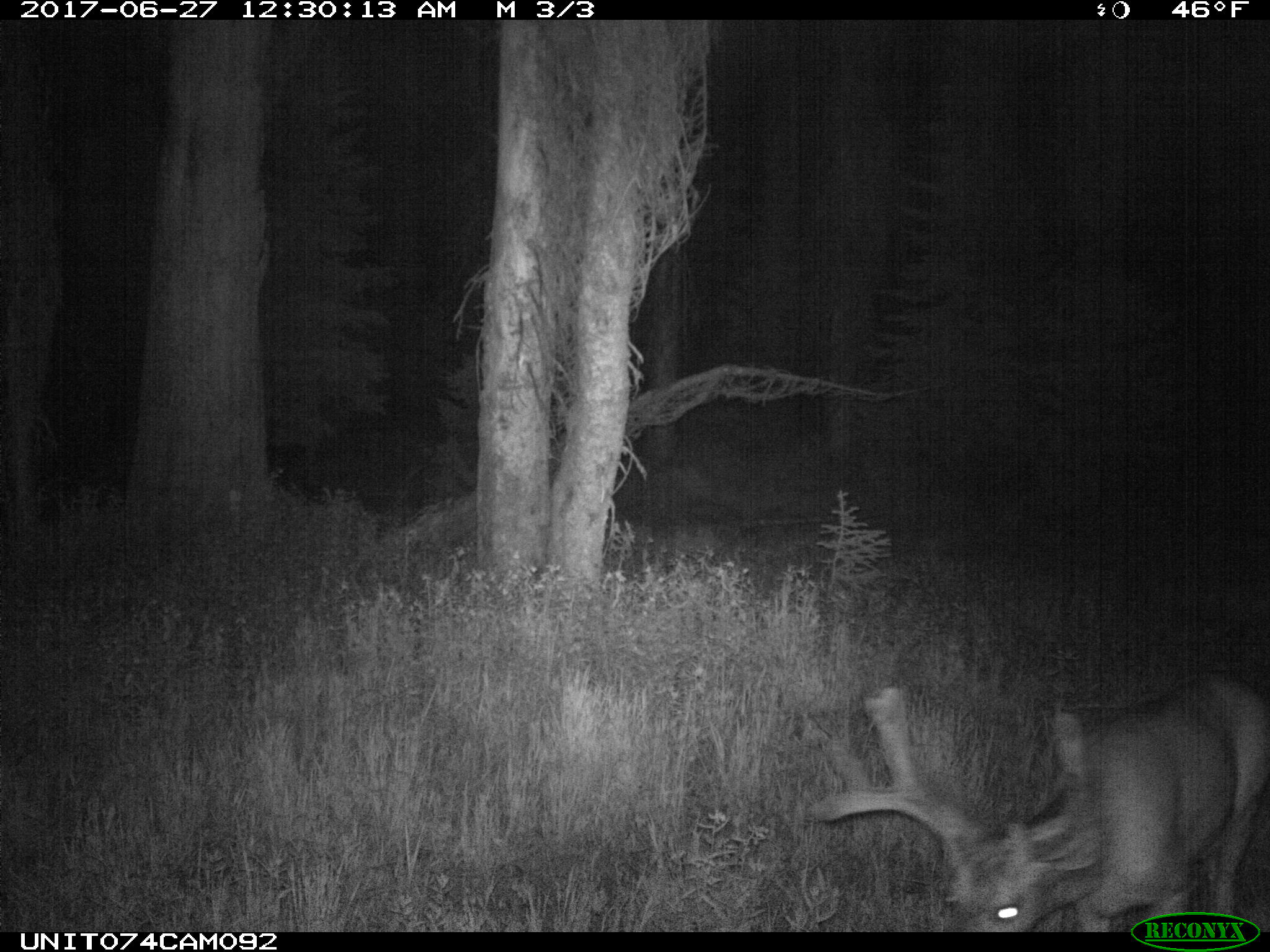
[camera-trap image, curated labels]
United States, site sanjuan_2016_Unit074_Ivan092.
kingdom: Animalia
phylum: Chordata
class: Mammalia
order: Artiodactyla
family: Cervidae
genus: Odocoileus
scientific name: Odocoileus hemionus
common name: mule deer